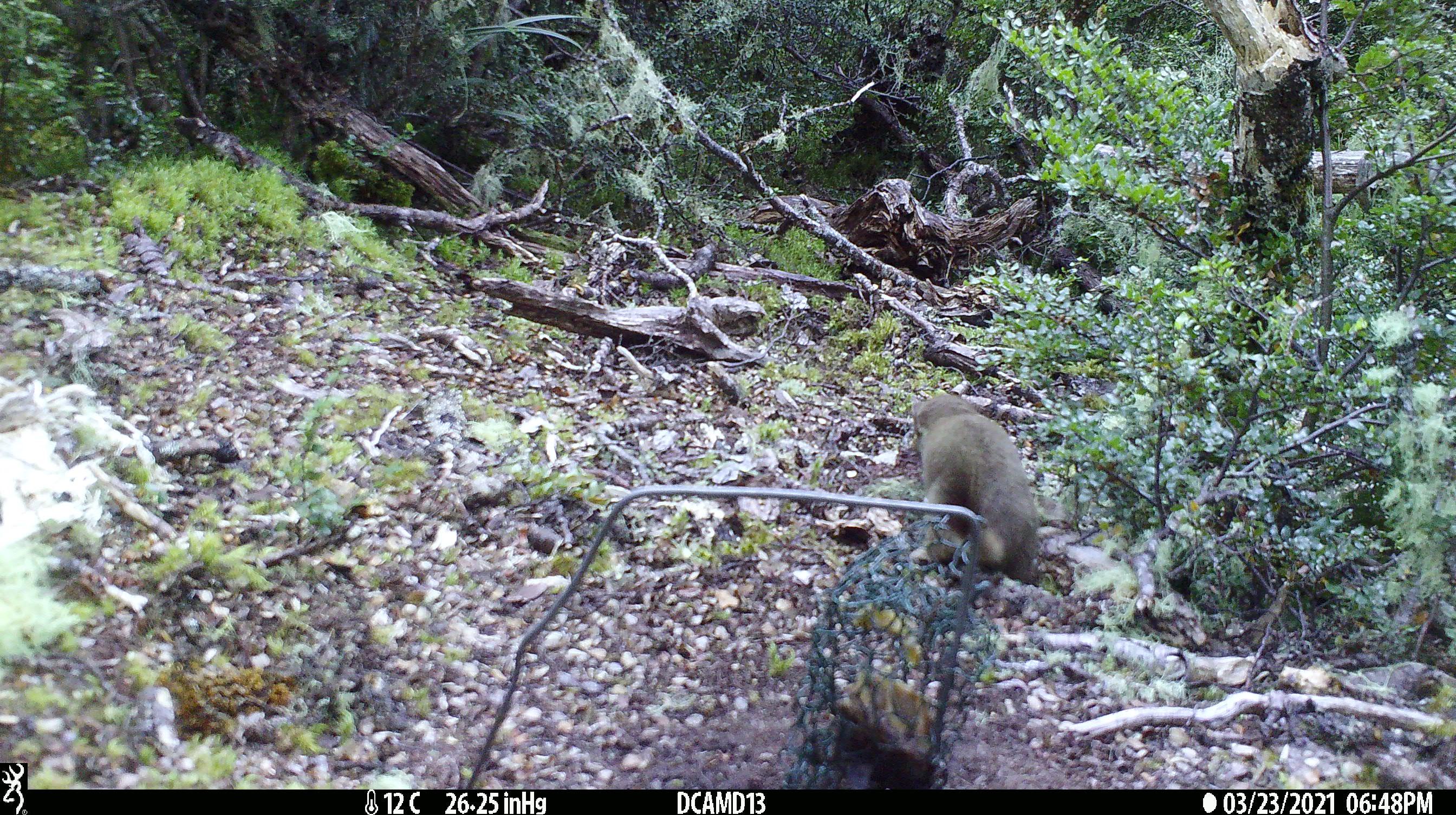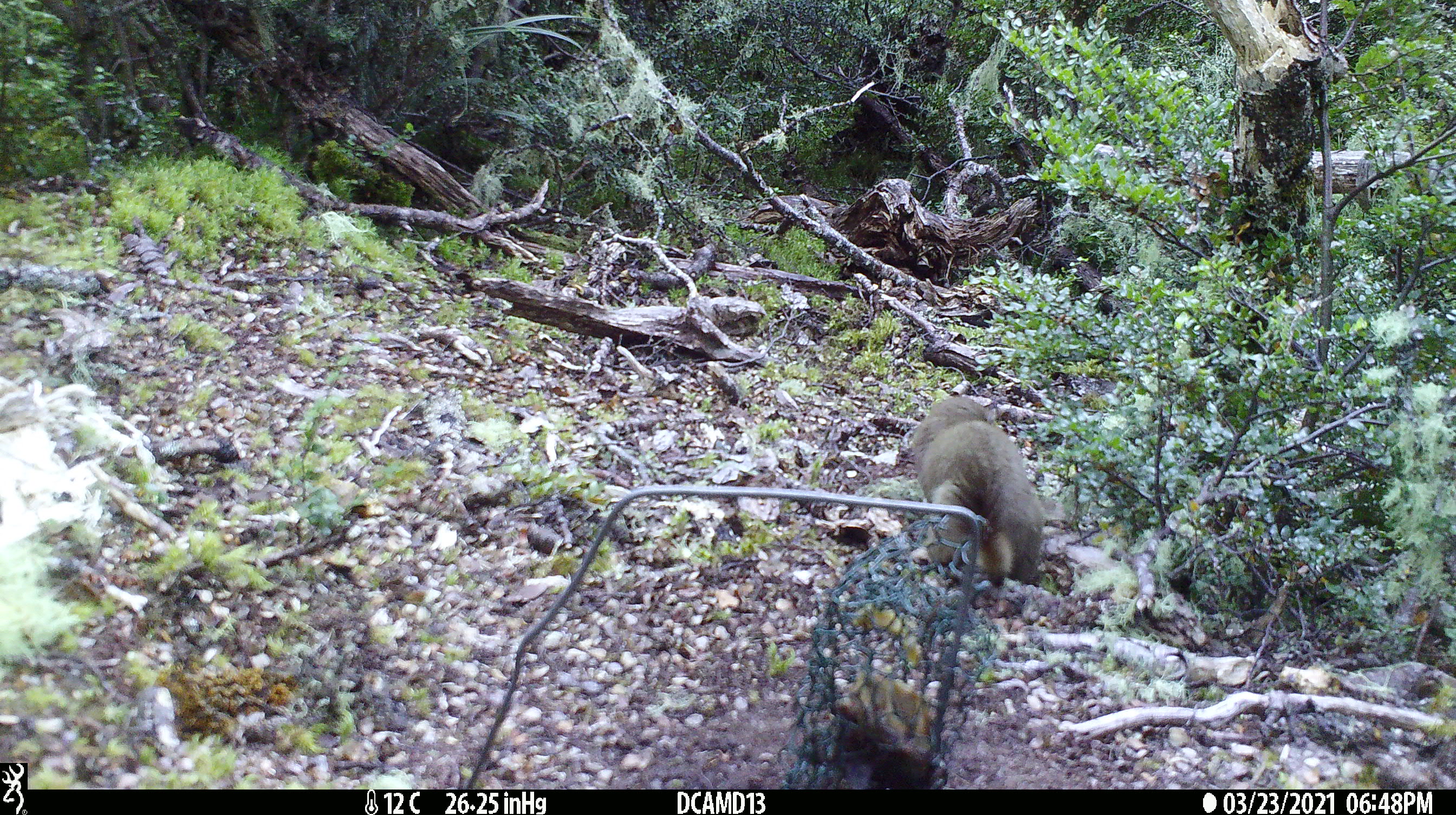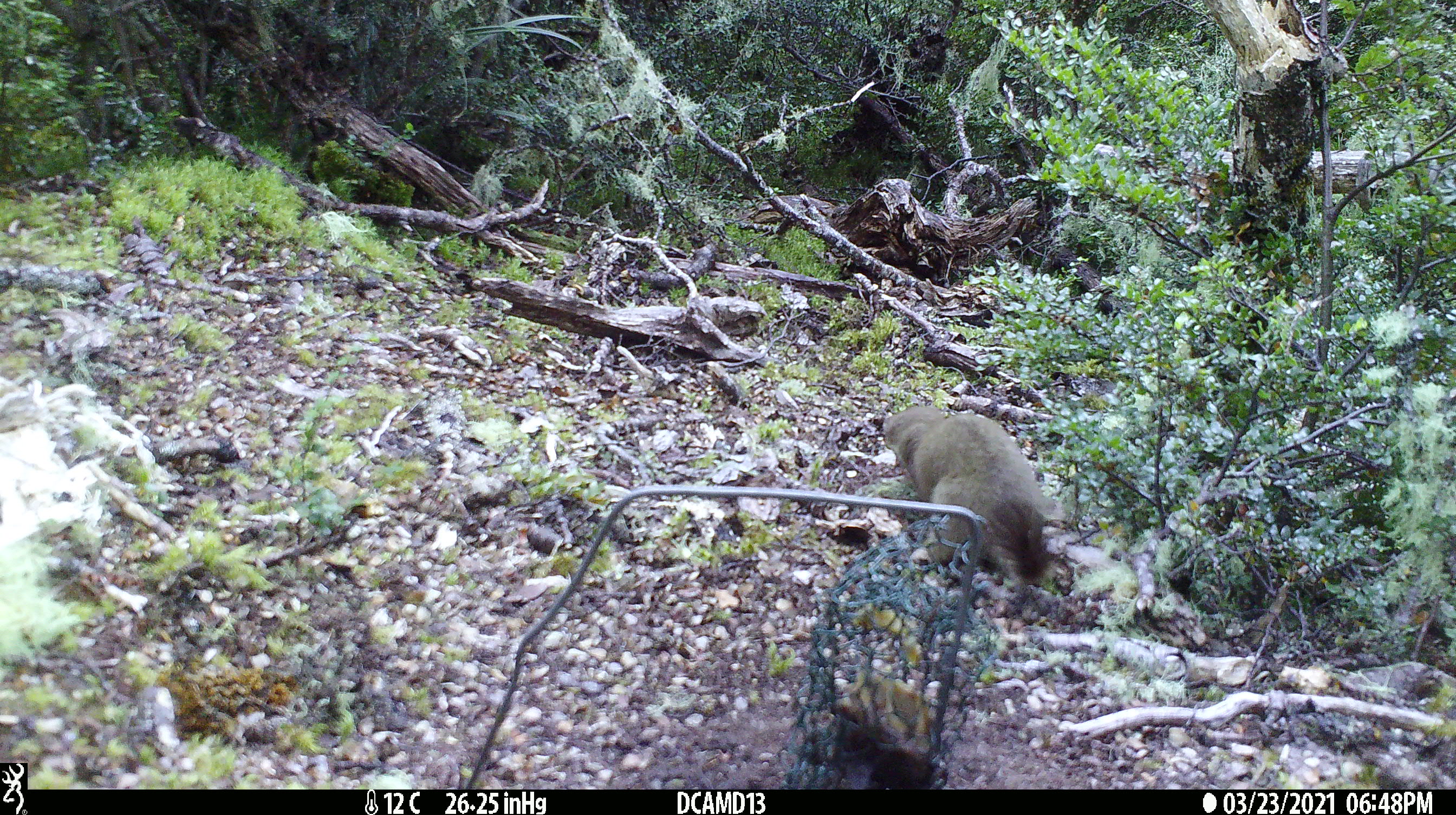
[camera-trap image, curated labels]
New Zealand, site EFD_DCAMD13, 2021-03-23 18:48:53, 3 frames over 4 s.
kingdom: Animalia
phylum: Chordata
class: Mammalia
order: Carnivora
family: Mustelidae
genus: Mustela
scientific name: Mustela erminea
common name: stoat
Stoat (Mustela erminea).